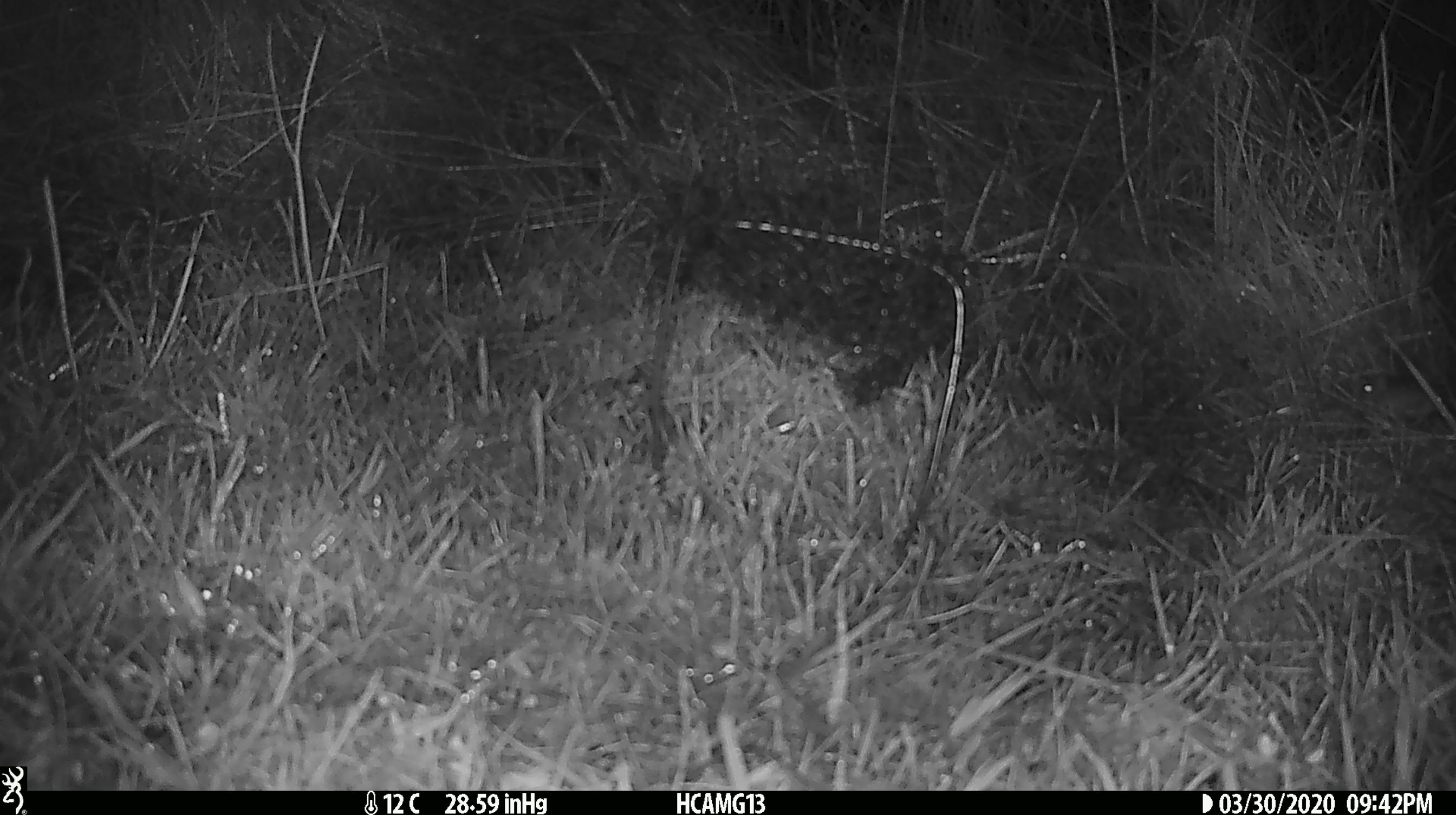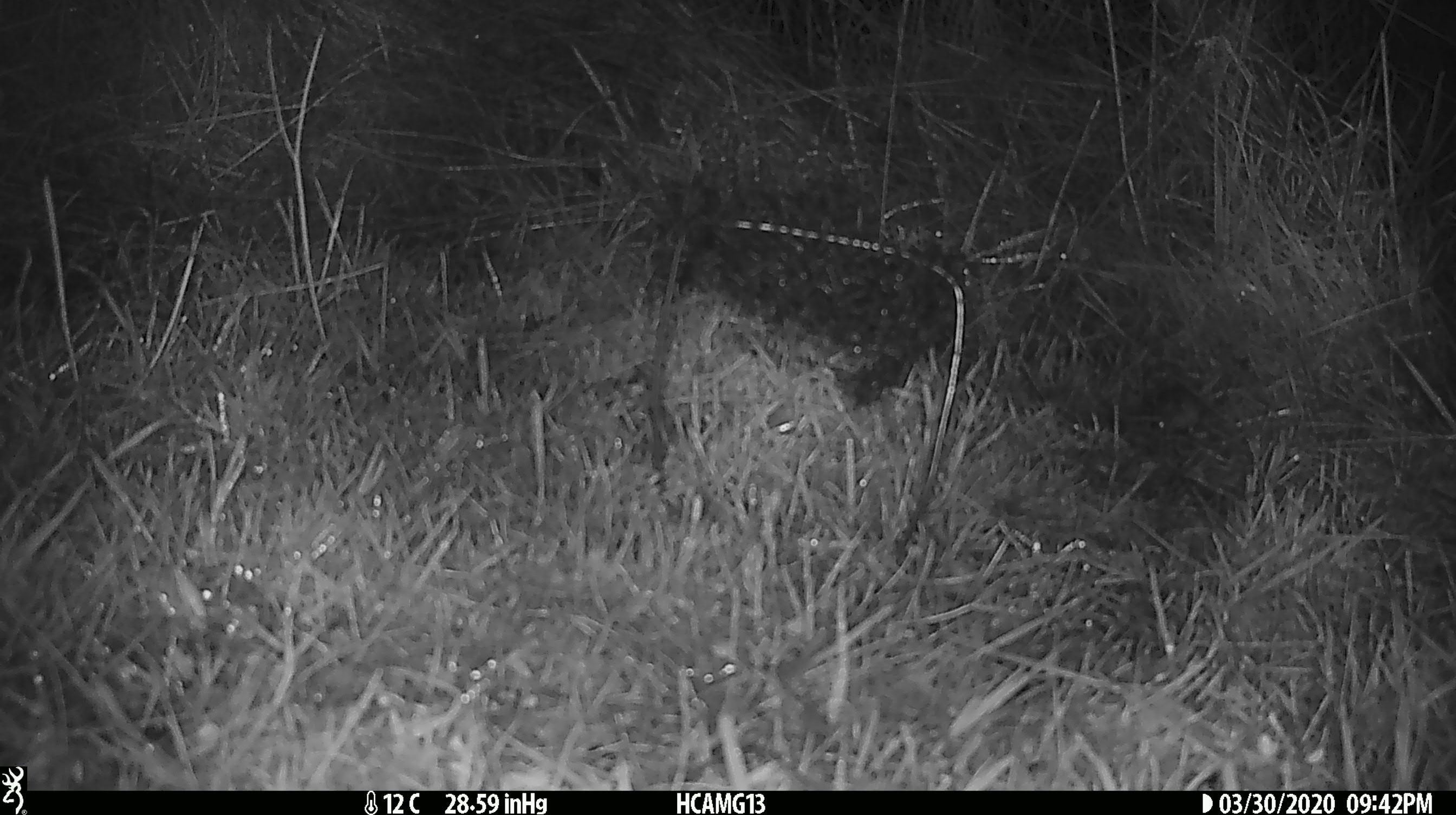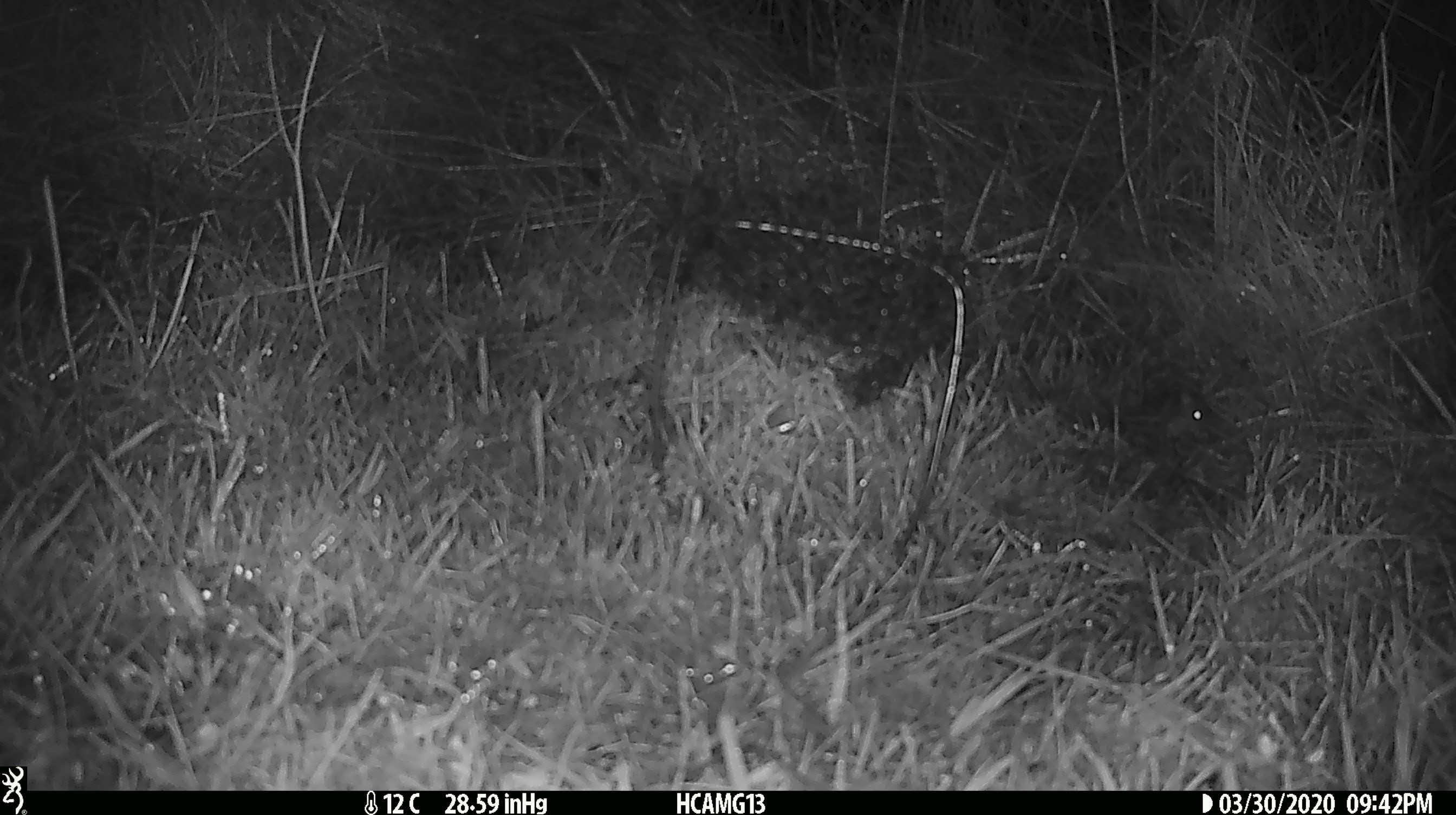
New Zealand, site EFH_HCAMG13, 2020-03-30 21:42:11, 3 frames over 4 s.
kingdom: Animalia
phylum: Chordata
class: Mammalia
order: Rodentia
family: Muridae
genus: Mus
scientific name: Mus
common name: mouse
Mouse (Mus).